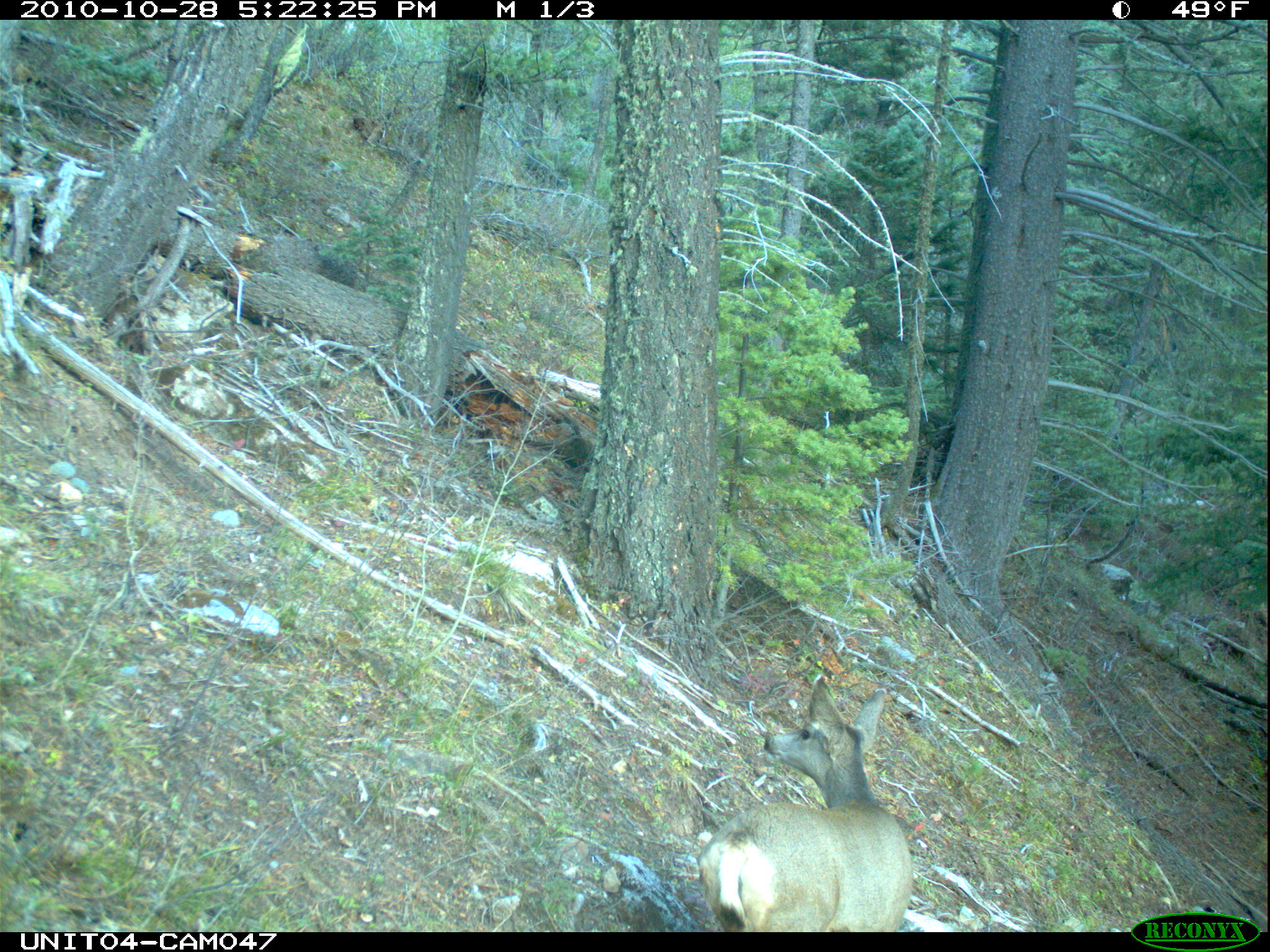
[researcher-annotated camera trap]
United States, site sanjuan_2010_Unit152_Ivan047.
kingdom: Animalia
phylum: Chordata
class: Mammalia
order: Artiodactyla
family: Cervidae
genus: Odocoileus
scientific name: Odocoileus hemionus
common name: mule deer